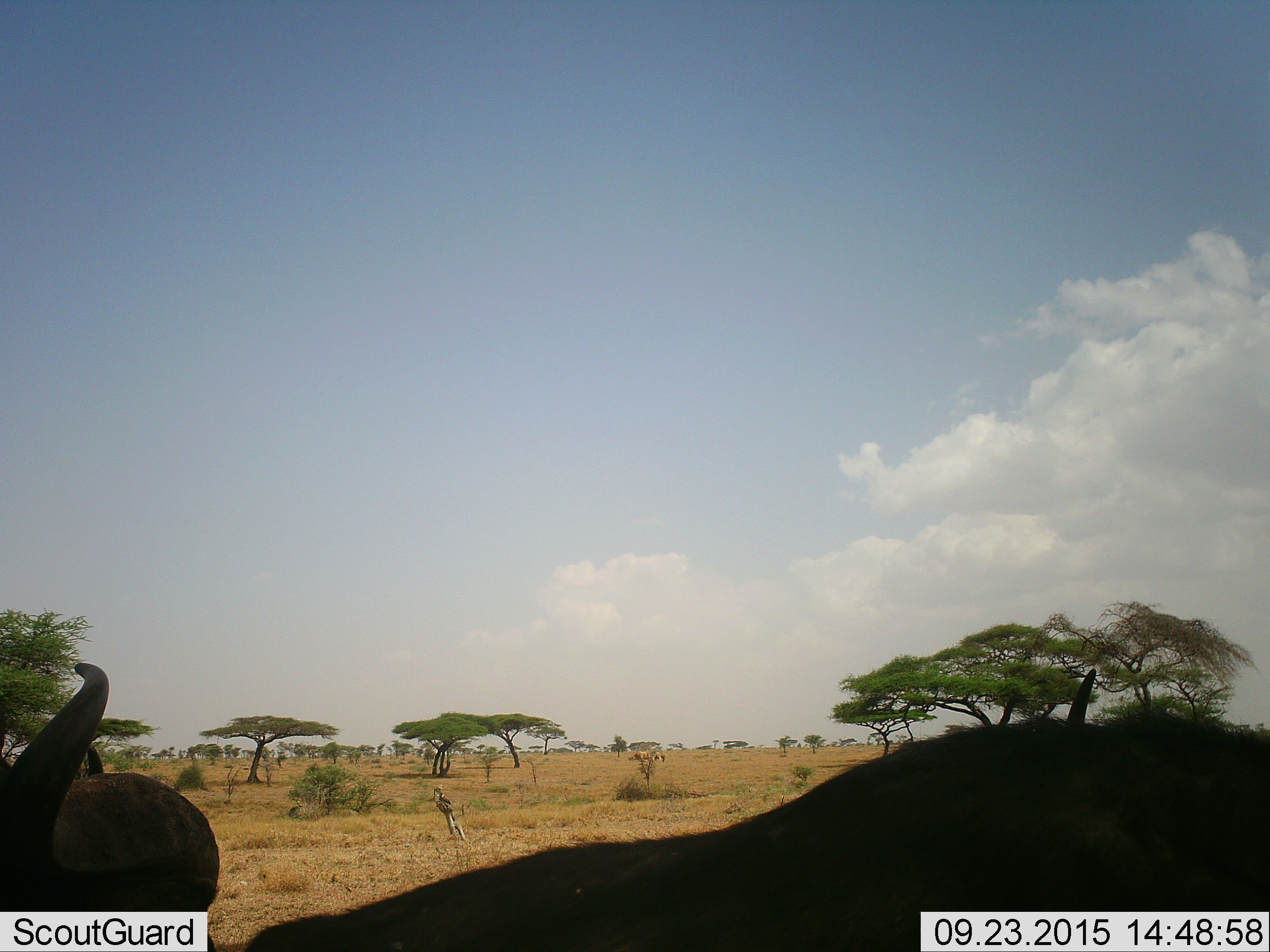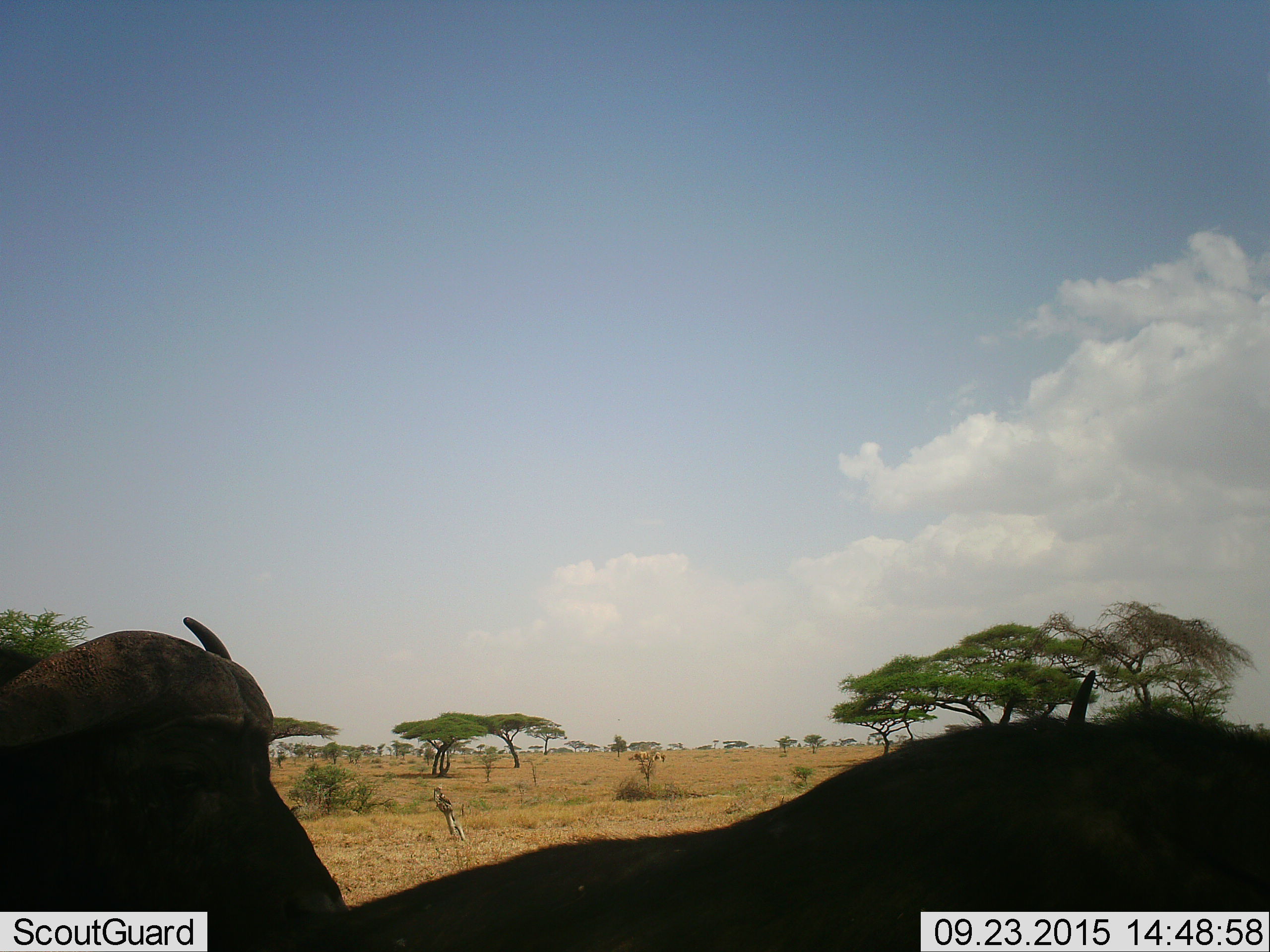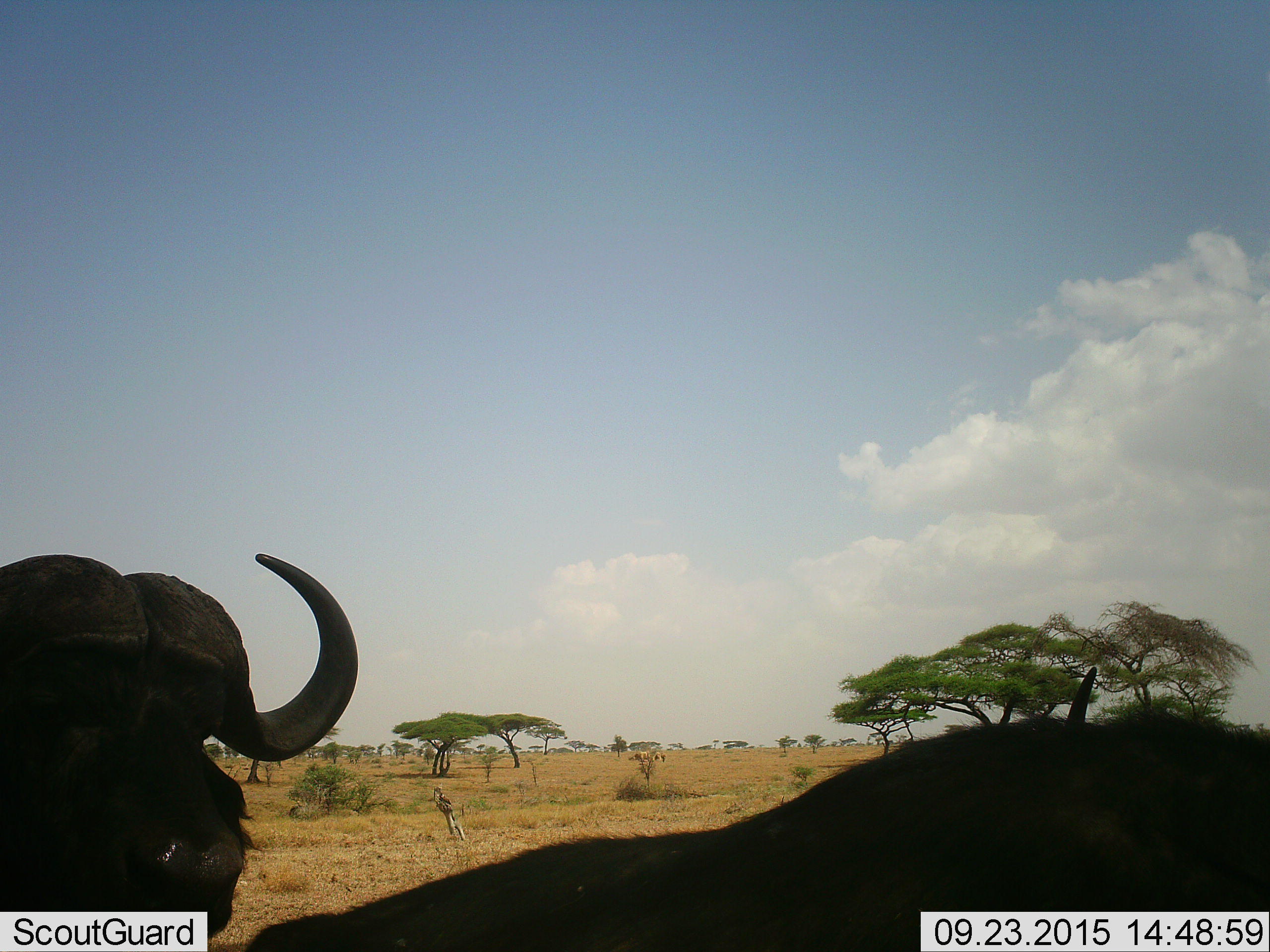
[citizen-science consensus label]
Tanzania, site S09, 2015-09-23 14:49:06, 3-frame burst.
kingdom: Animalia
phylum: Chordata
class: Mammalia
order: Artiodactyla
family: Bovidae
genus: Syncerus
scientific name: Syncerus caffer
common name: cape buffalo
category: buffalo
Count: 2.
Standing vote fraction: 71%.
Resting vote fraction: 14%.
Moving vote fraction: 0%.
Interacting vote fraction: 14%.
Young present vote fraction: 0%.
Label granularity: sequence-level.